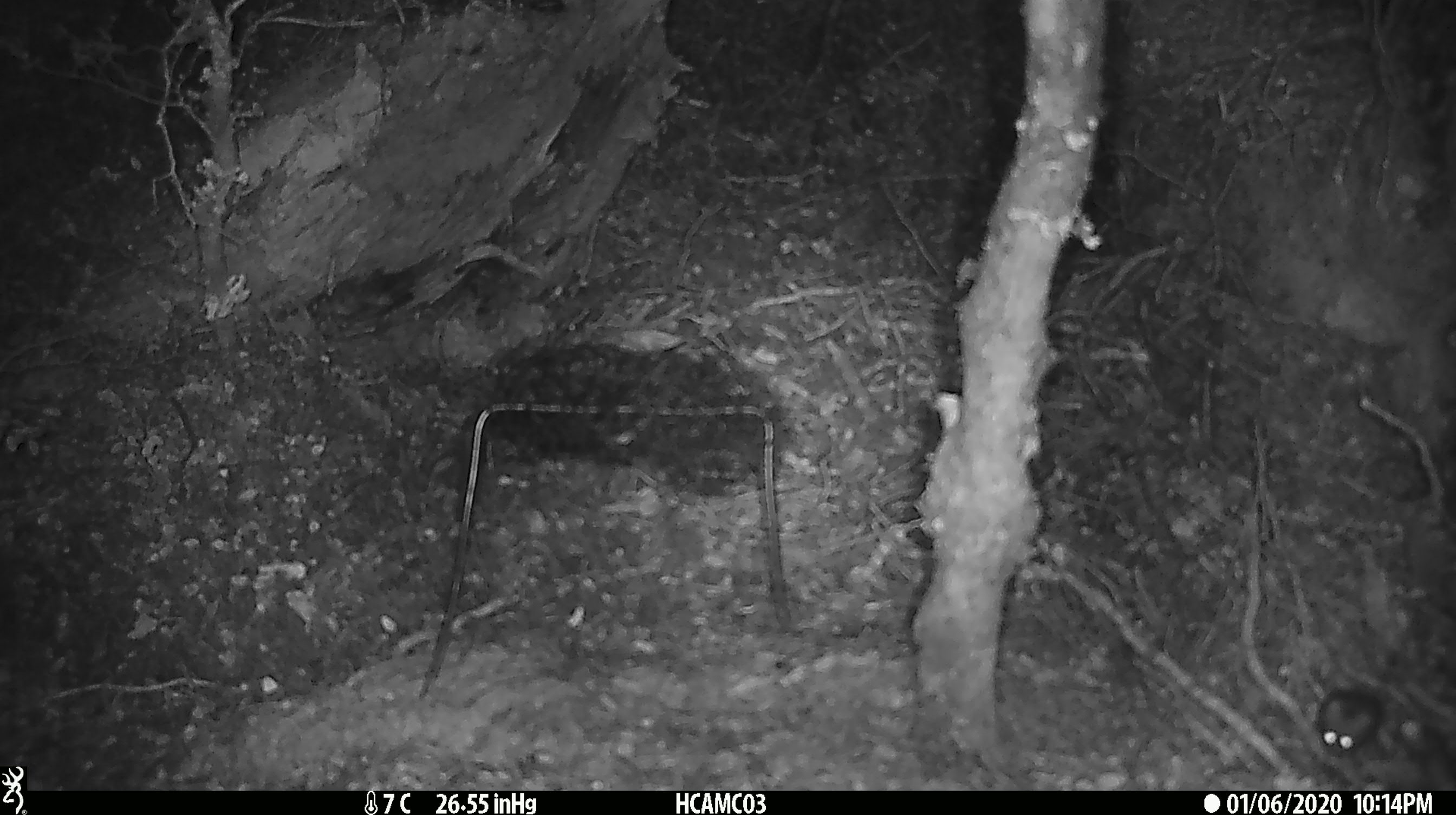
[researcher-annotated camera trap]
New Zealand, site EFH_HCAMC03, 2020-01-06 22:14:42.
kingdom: Animalia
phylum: Chordata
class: Mammalia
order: Rodentia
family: Muridae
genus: Mus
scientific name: Mus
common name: mouse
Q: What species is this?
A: Mouse (Mus).